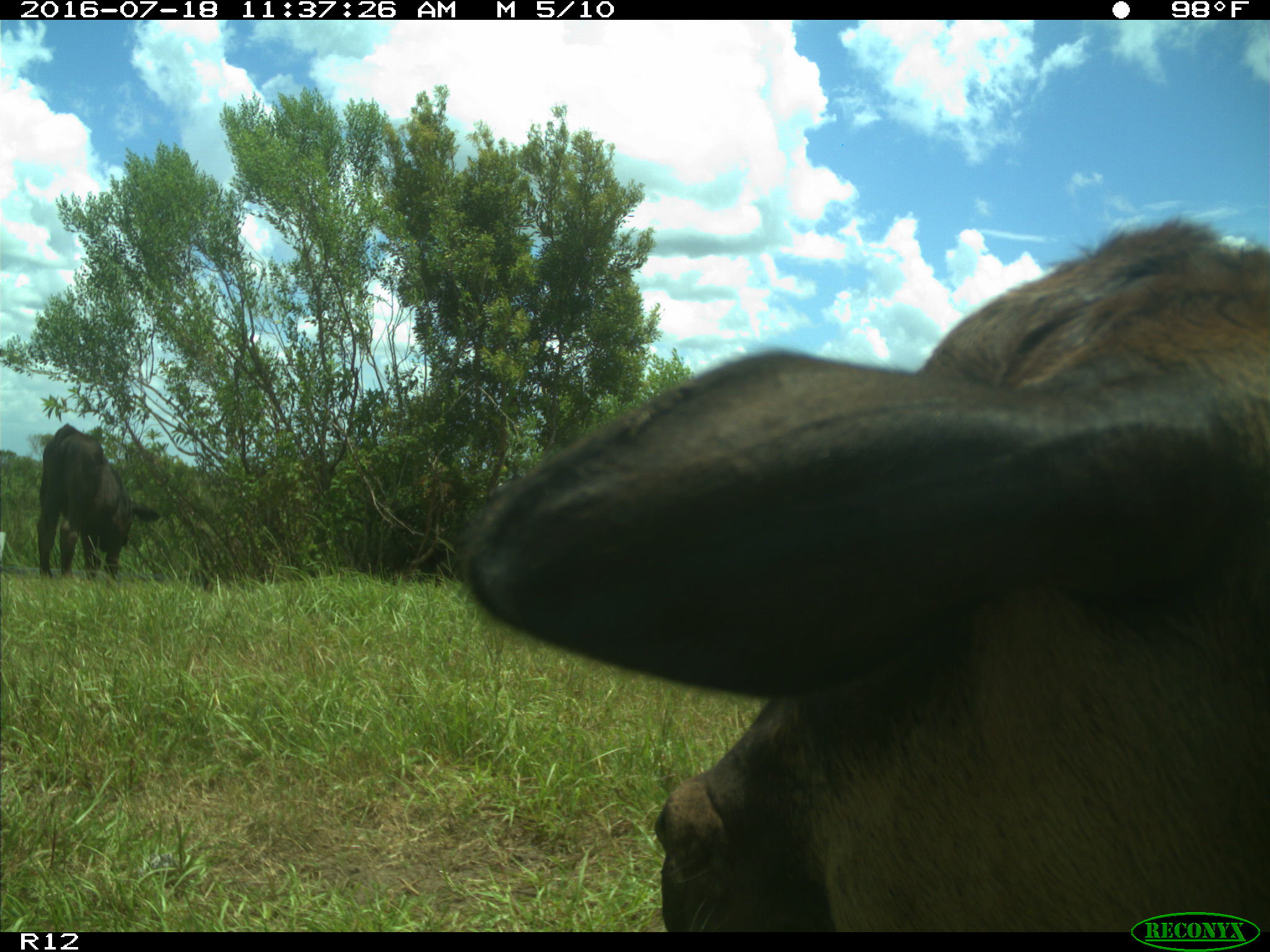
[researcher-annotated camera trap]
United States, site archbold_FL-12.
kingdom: Animalia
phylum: Chordata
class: Mammalia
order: Artiodactyla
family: Bovidae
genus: Bos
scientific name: Bos taurus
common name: domestic cow